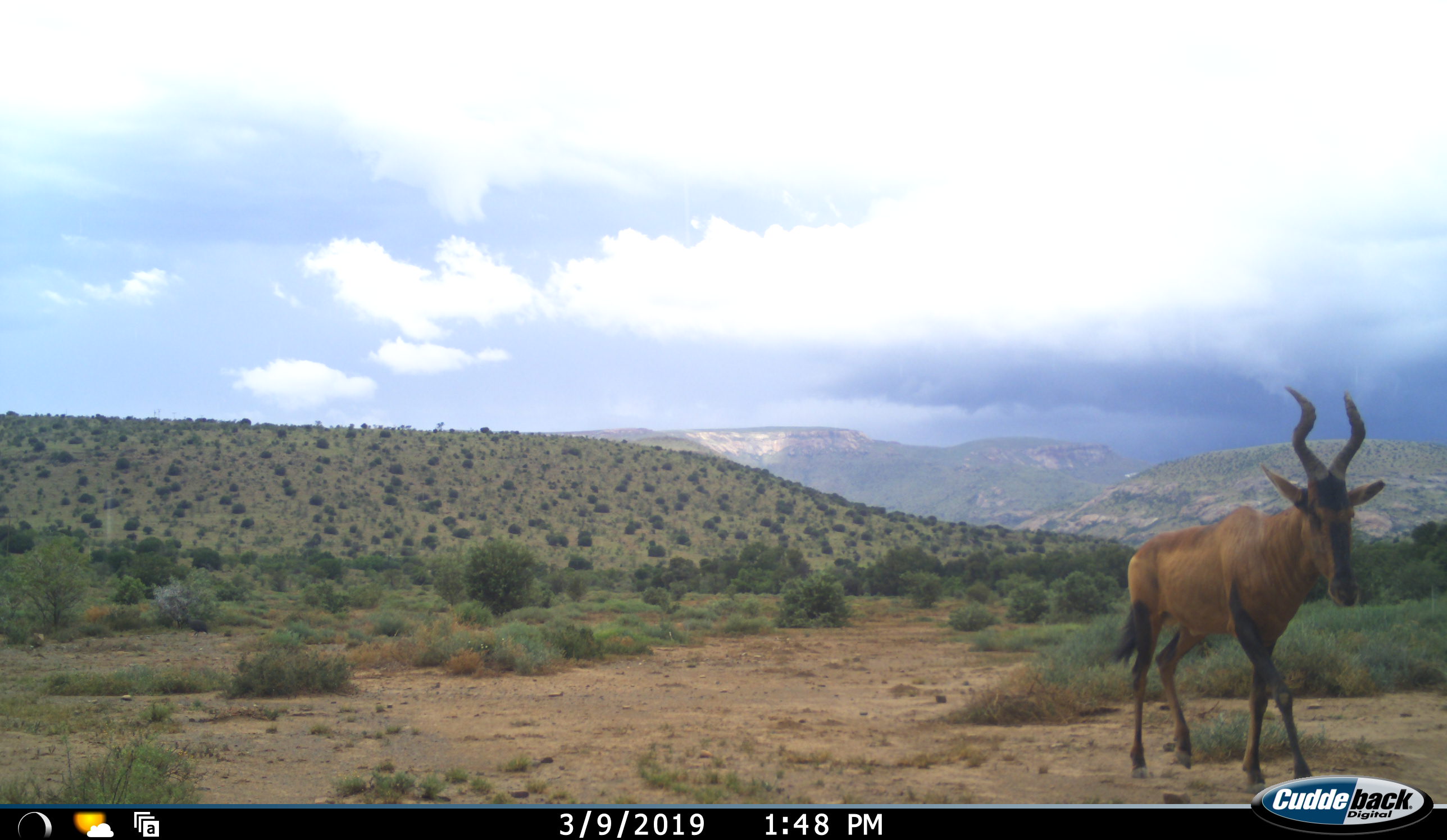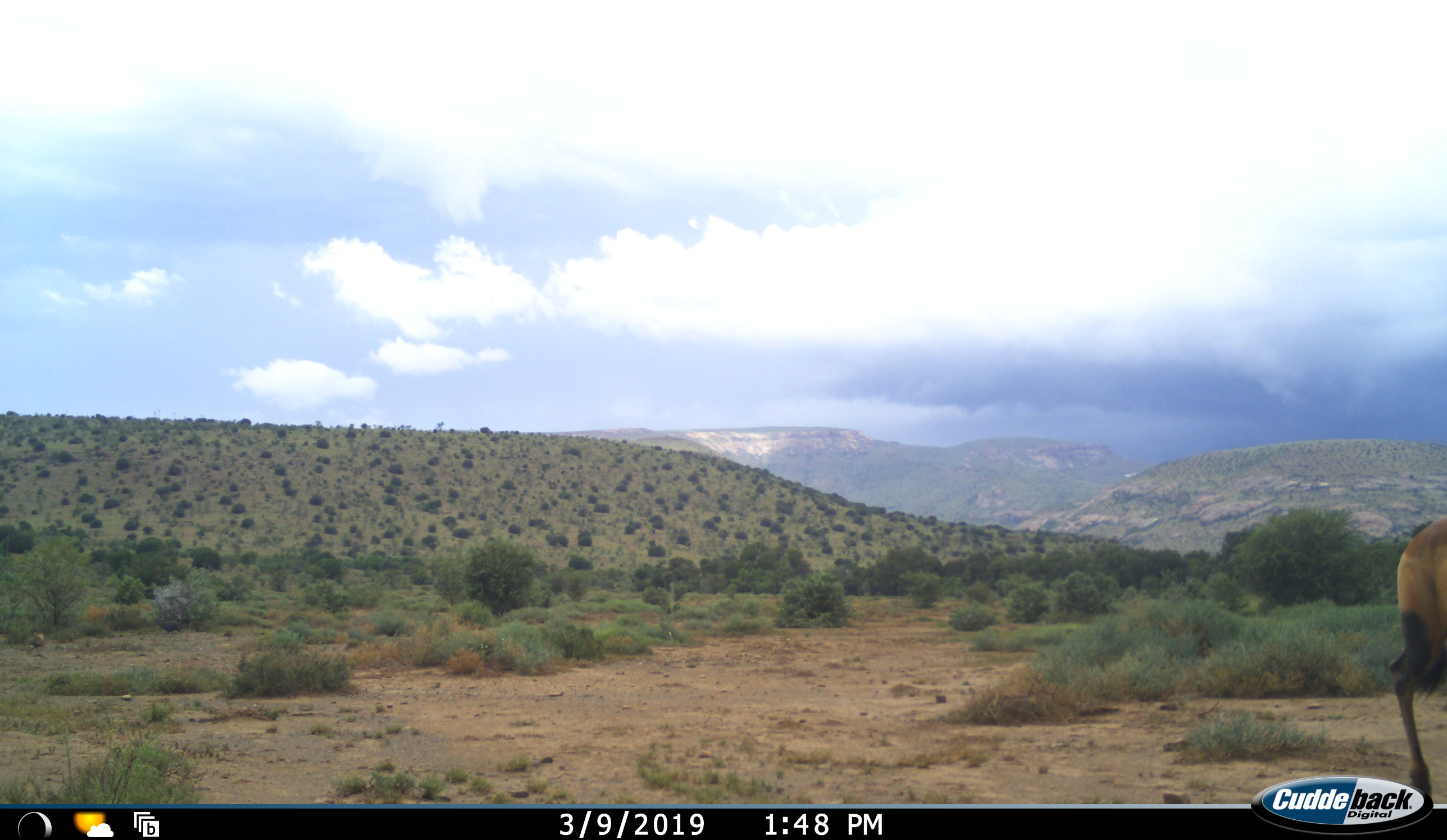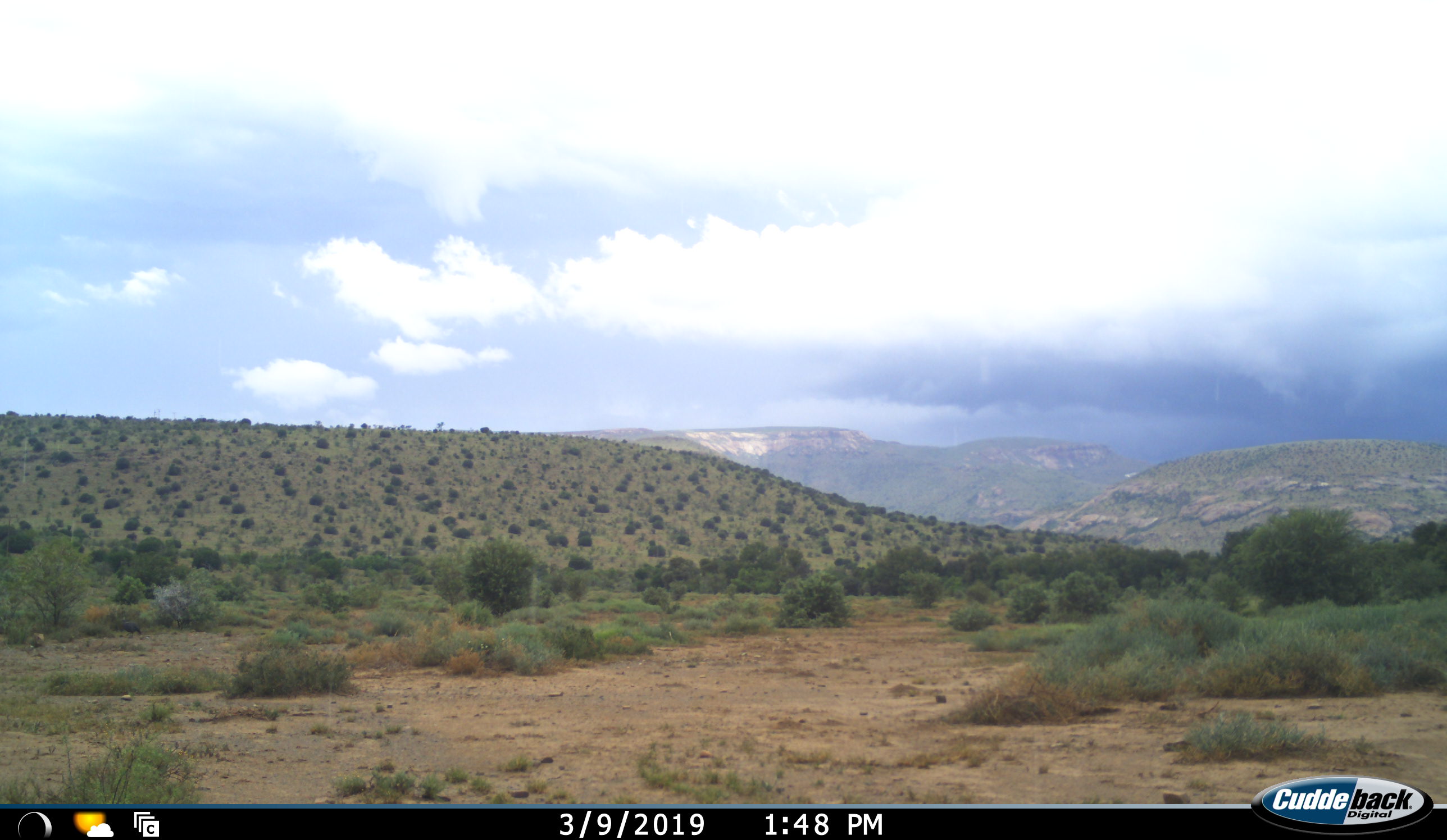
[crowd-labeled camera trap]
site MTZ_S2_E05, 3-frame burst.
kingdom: Animalia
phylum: Chordata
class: Mammalia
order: Artiodactyla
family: Bovidae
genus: Alcelaphus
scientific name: Alcelaphus buselaphus caama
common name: red hartebeest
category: hartebeestred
Hartebeestred (red hartebeest) (Alcelaphus buselaphus caama), count 1. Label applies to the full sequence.